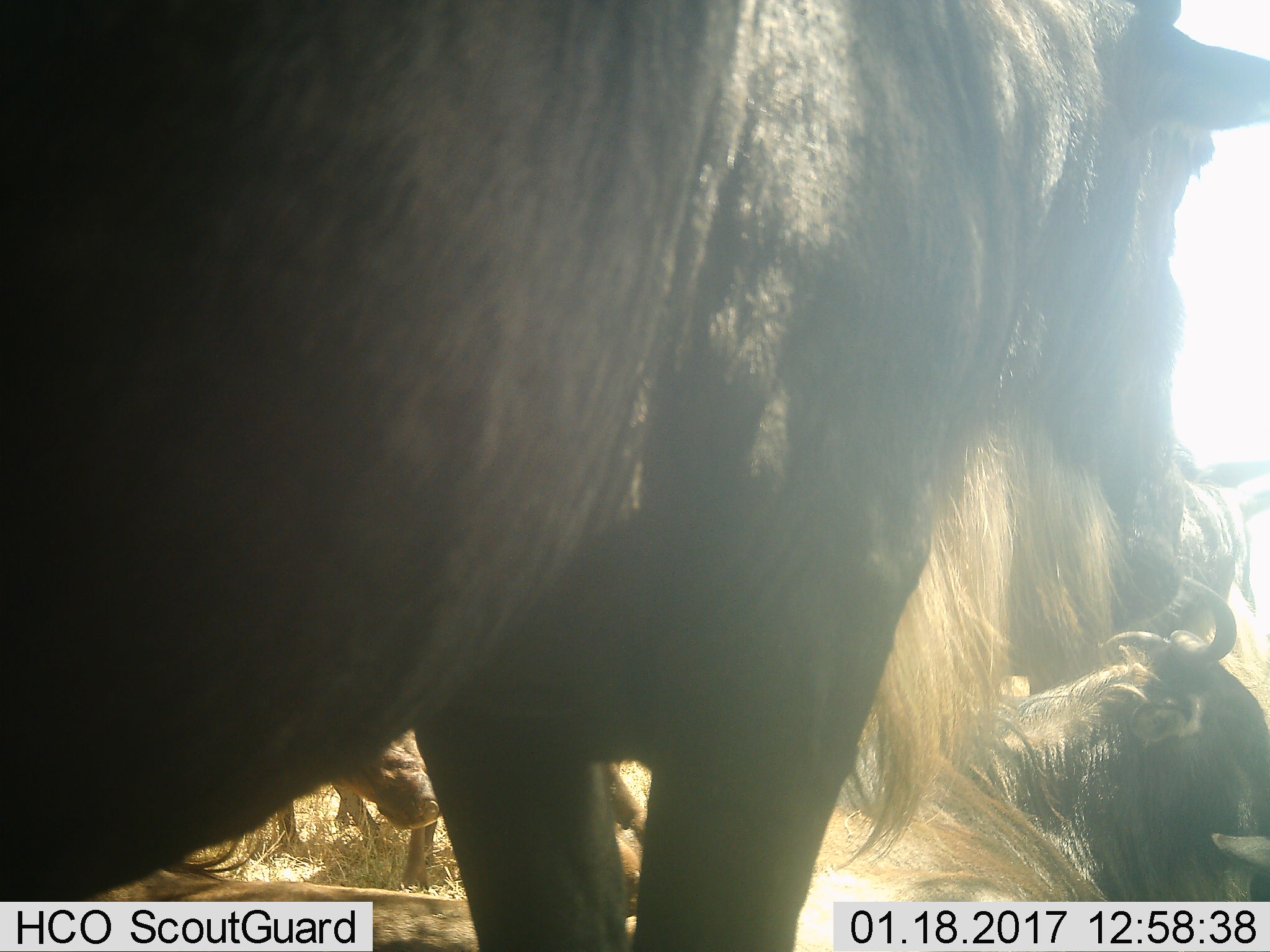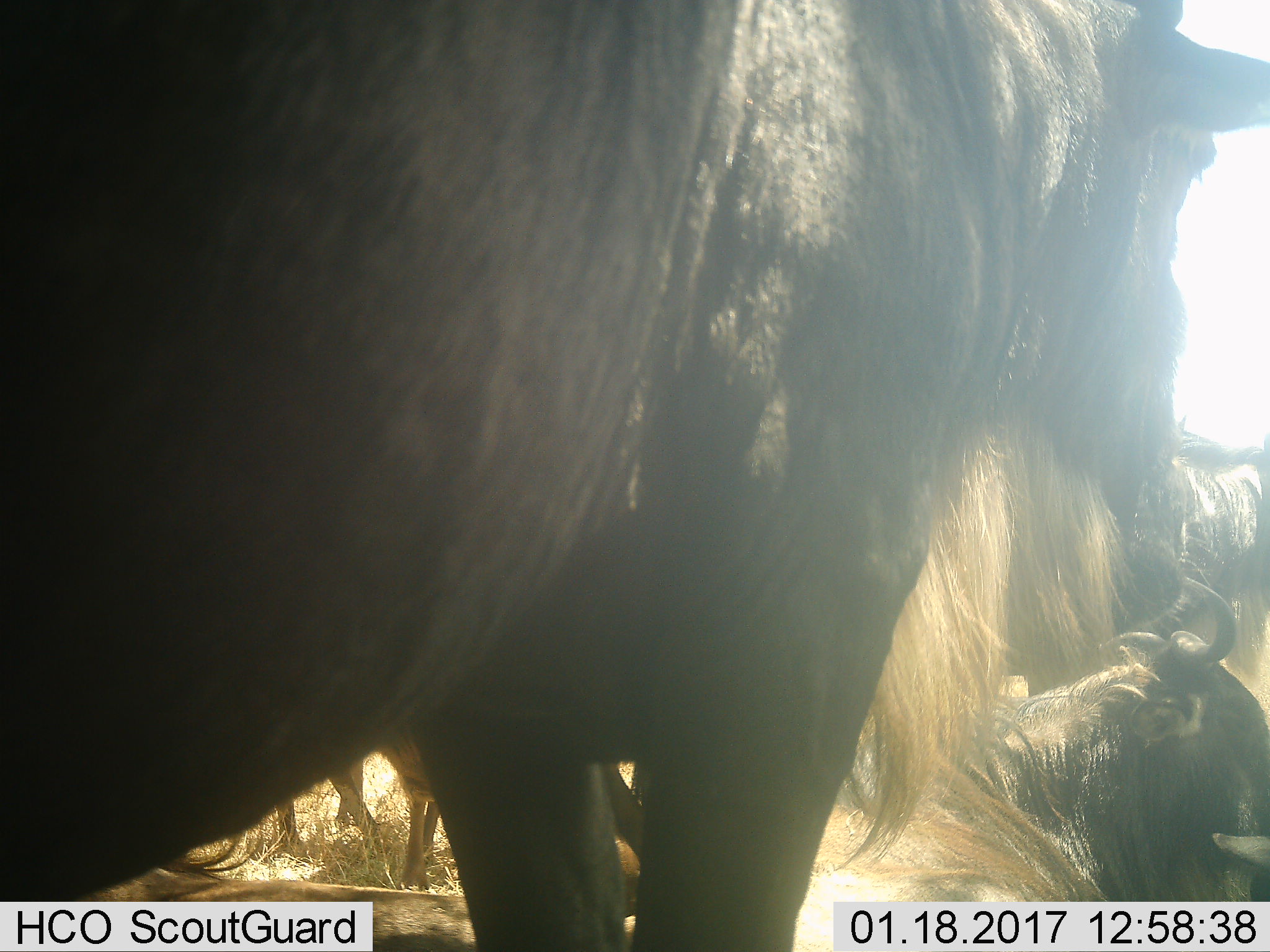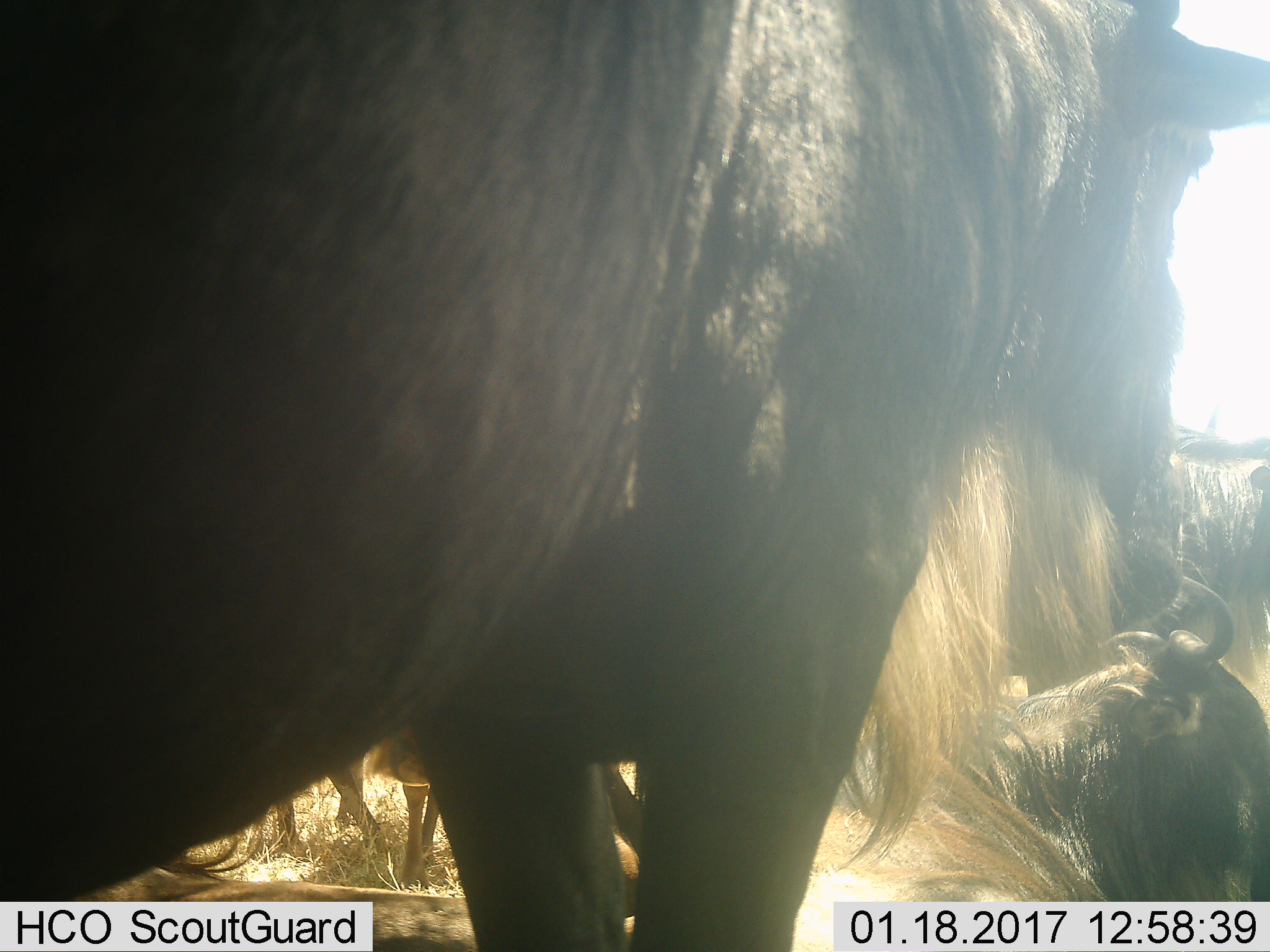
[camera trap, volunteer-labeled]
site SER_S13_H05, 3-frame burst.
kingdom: Animalia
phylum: Chordata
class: Mammalia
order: Artiodactyla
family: Bovidae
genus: Connochaetes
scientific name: Connochaetes taurinus taurinus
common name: blue wildebeest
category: wildebeestblue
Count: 4.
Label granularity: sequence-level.